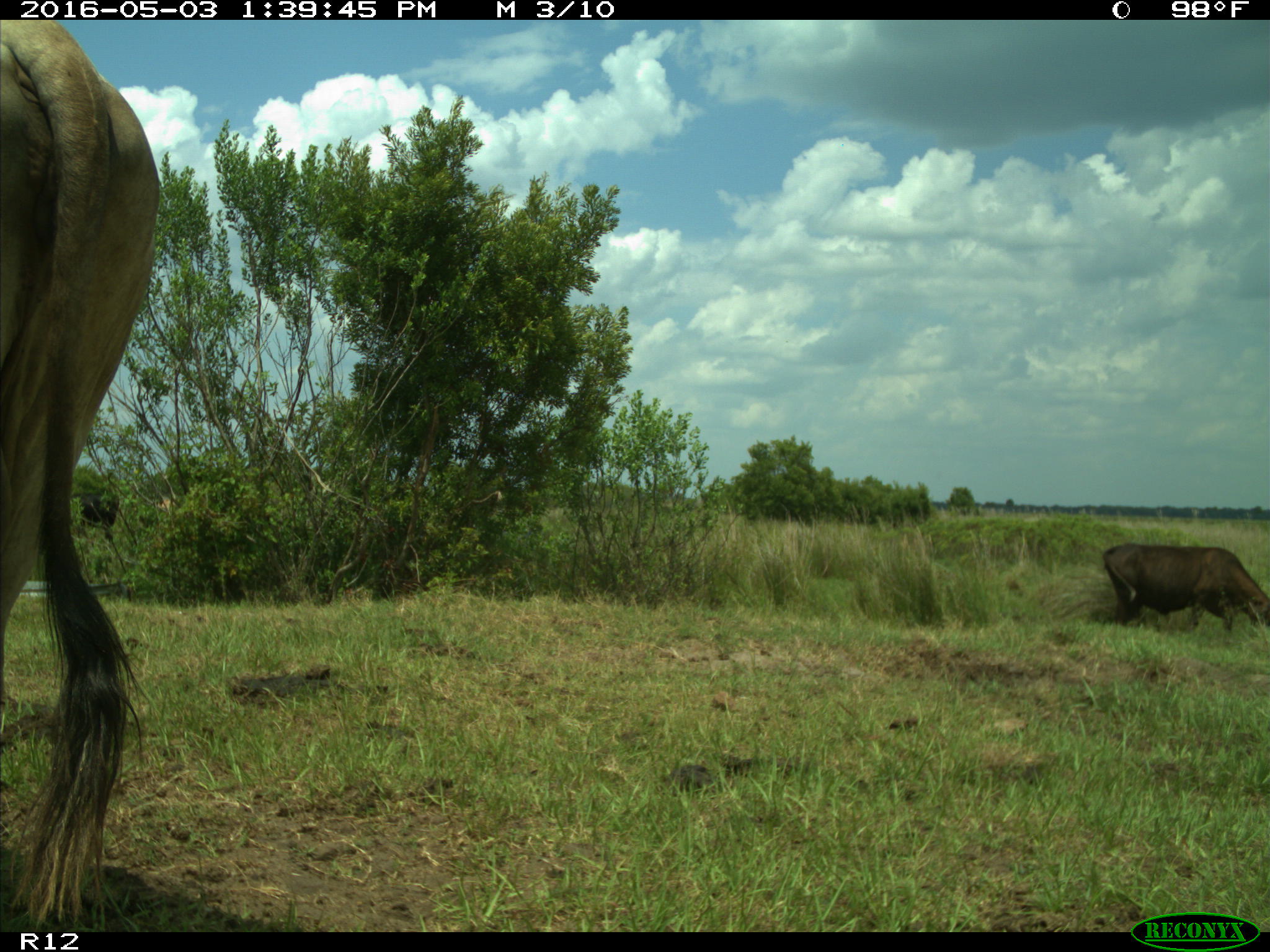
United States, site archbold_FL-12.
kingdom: Animalia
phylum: Chordata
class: Mammalia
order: Artiodactyla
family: Bovidae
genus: Bos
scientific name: Bos taurus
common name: domestic cow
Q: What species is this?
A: Bos taurus (domestic cow).